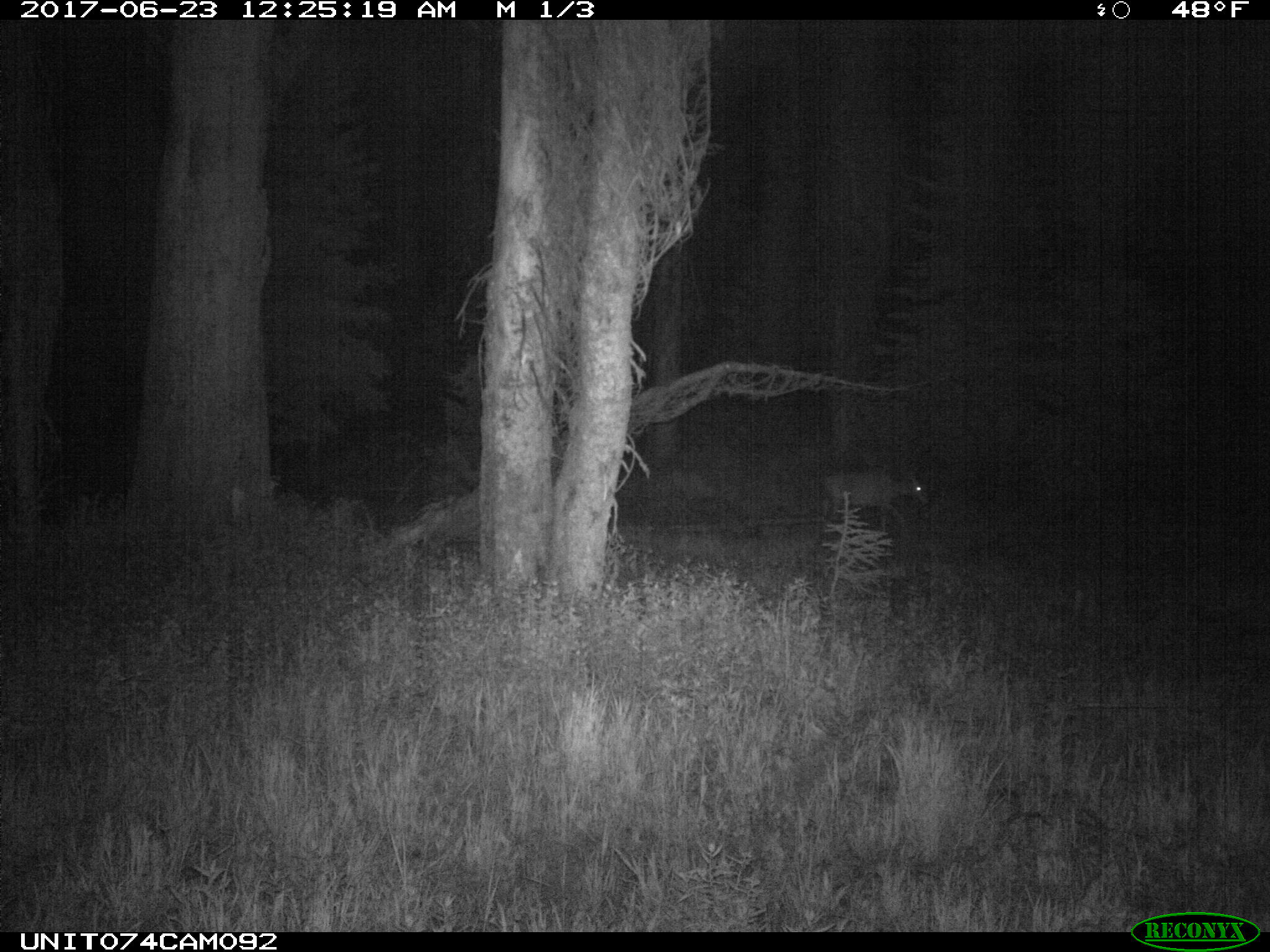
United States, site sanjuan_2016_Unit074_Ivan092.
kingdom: Animalia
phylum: Chordata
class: Mammalia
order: Artiodactyla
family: Cervidae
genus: Odocoileus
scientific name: Odocoileus hemionus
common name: mule deer